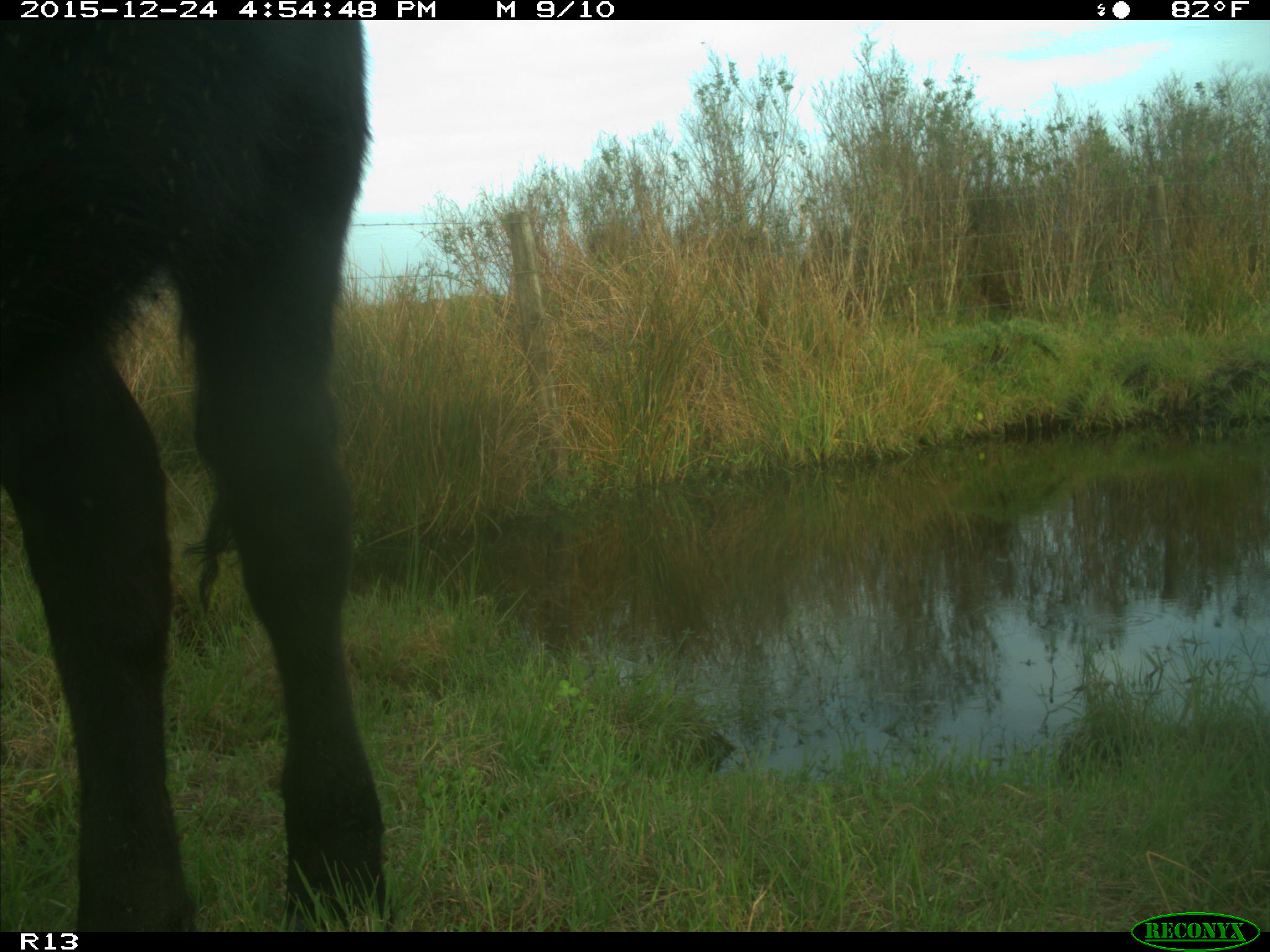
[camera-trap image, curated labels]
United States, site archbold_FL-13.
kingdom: Animalia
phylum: Chordata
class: Mammalia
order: Artiodactyla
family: Bovidae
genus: Bos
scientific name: Bos taurus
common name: domestic cow